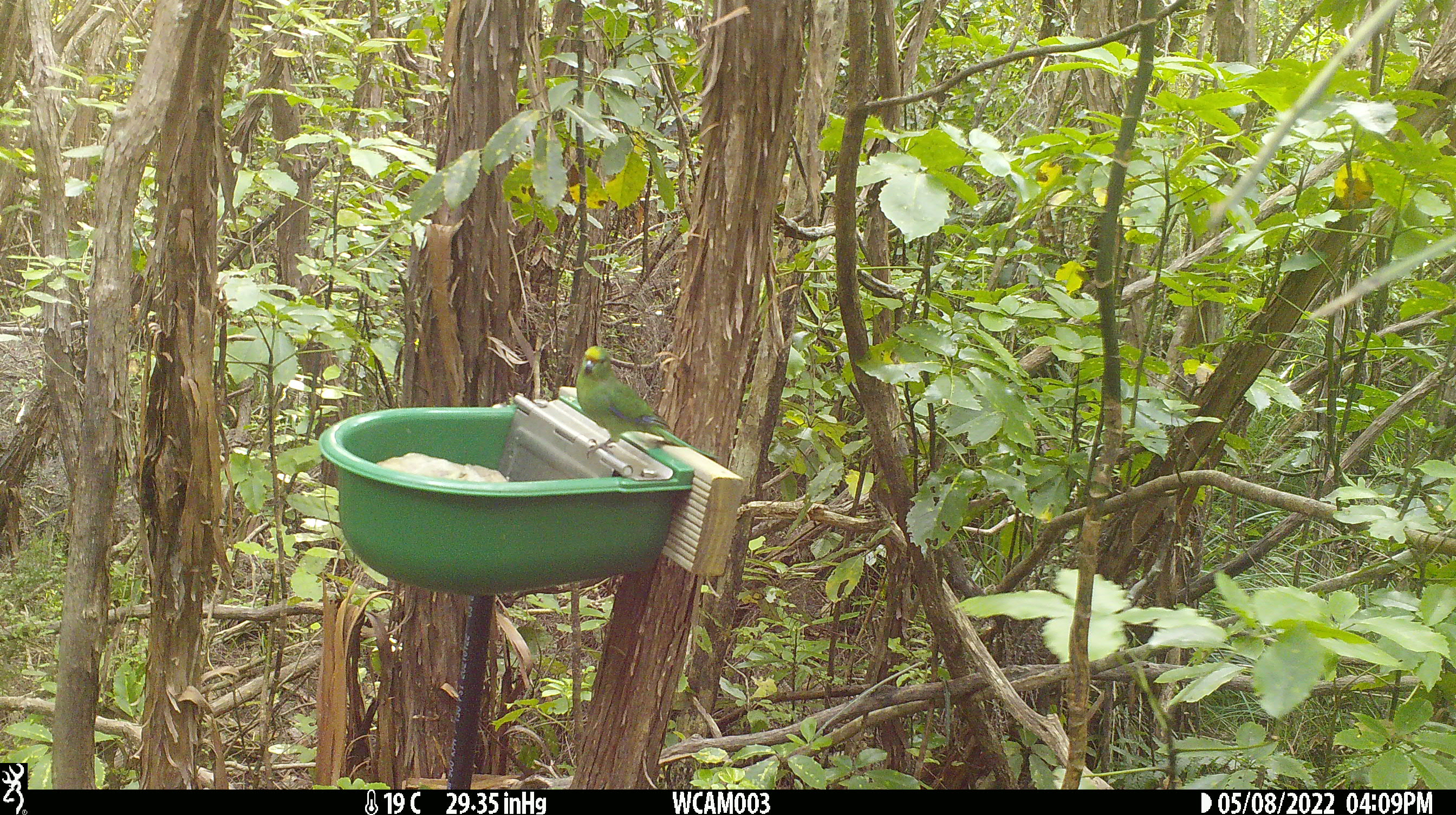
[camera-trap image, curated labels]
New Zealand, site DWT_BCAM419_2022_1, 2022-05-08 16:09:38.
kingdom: Animalia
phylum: Chordata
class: Aves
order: Psittaciformes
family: Psittaculidae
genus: Cyanoramphus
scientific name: Cyanoramphus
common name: parakeet